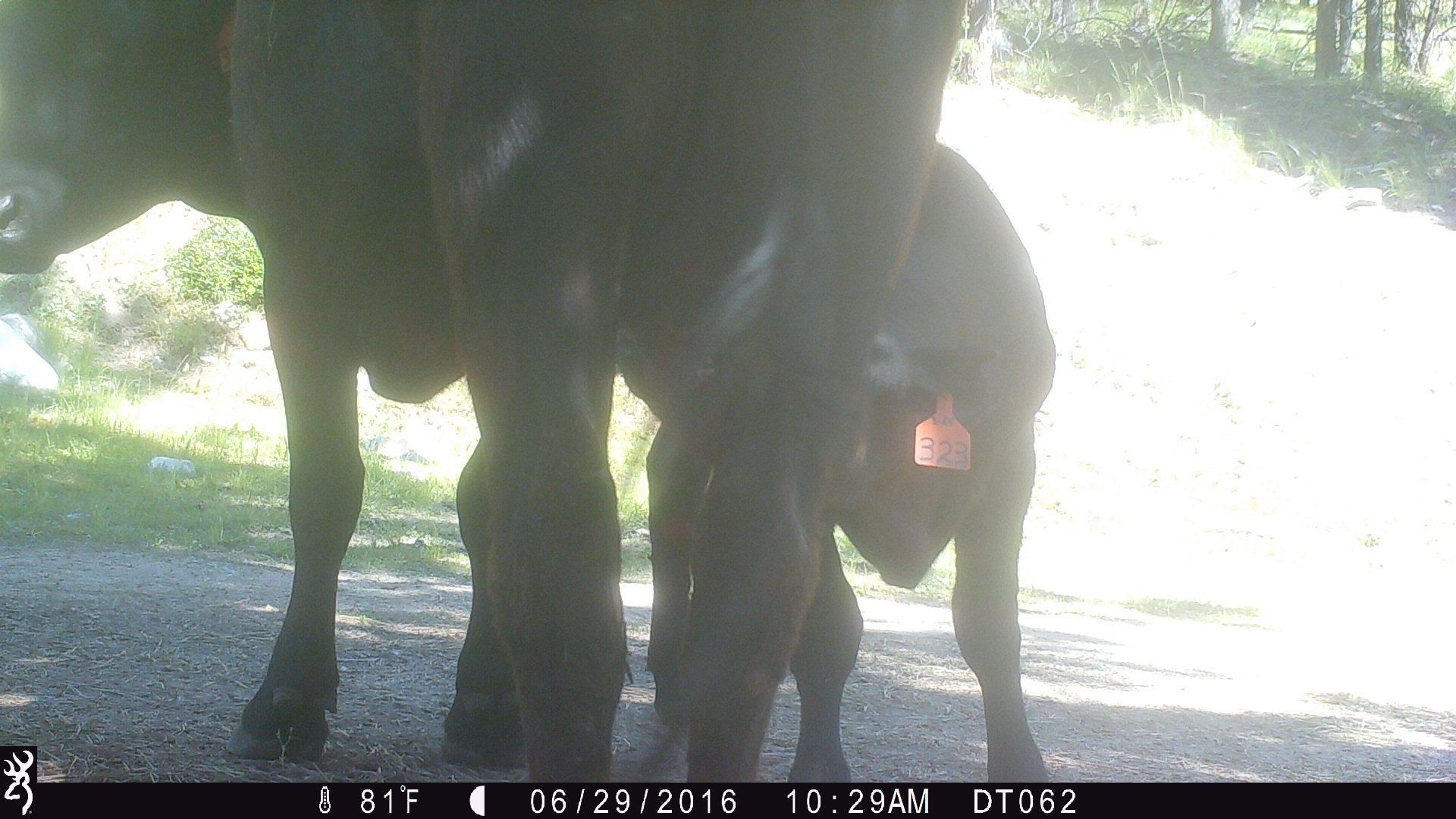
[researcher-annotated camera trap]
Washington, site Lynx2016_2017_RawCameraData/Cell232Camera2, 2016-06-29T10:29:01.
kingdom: Animalia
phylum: Chordata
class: Mammalia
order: Artiodactyla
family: Bovidae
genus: Bos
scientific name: Bos taurus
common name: domestic cattle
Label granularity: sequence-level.